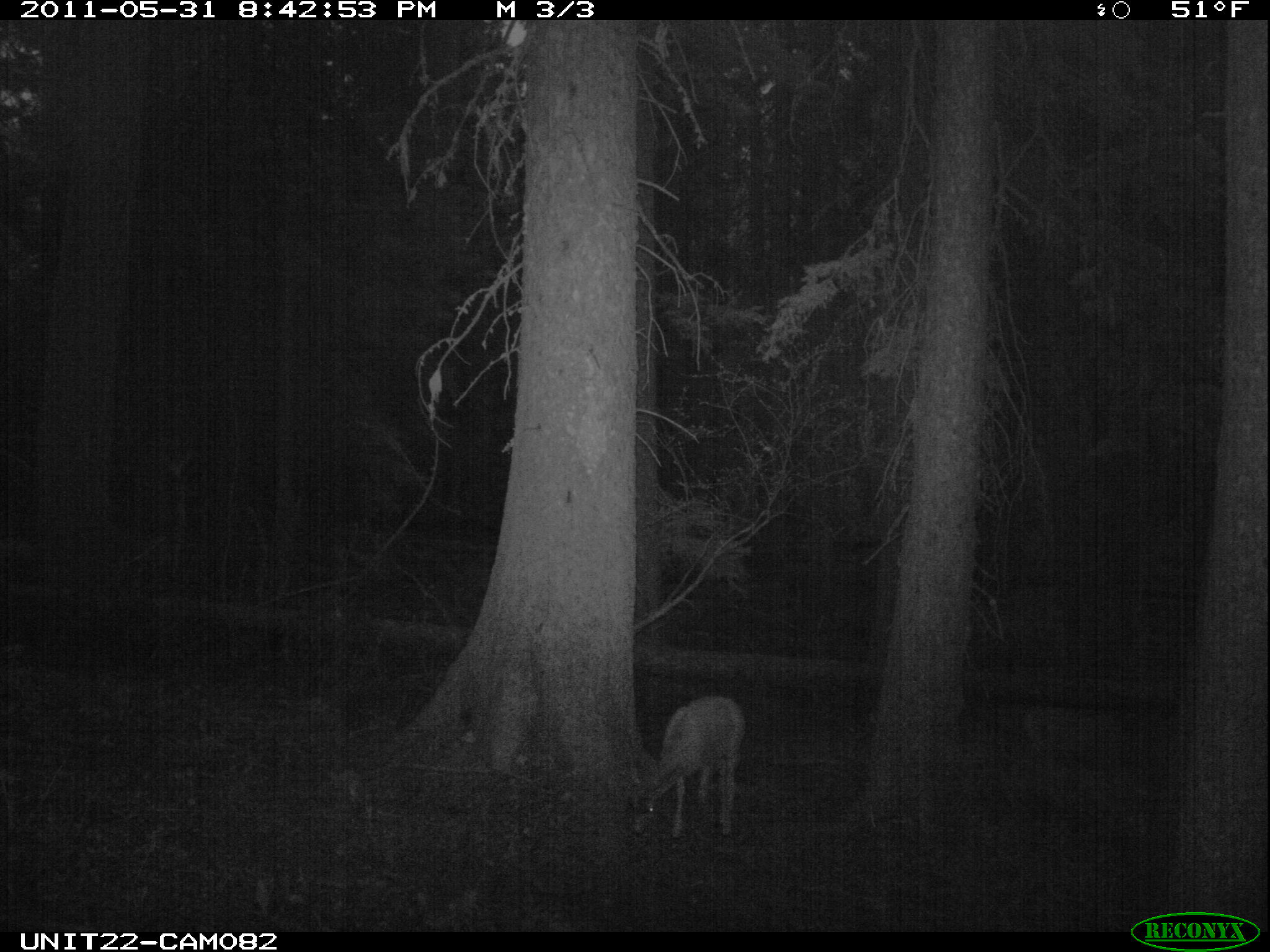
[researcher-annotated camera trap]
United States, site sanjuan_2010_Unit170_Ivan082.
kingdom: Animalia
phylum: Chordata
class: Mammalia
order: Artiodactyla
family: Cervidae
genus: Odocoileus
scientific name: Odocoileus hemionus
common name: mule deer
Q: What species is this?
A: Odocoileus hemionus (mule deer).